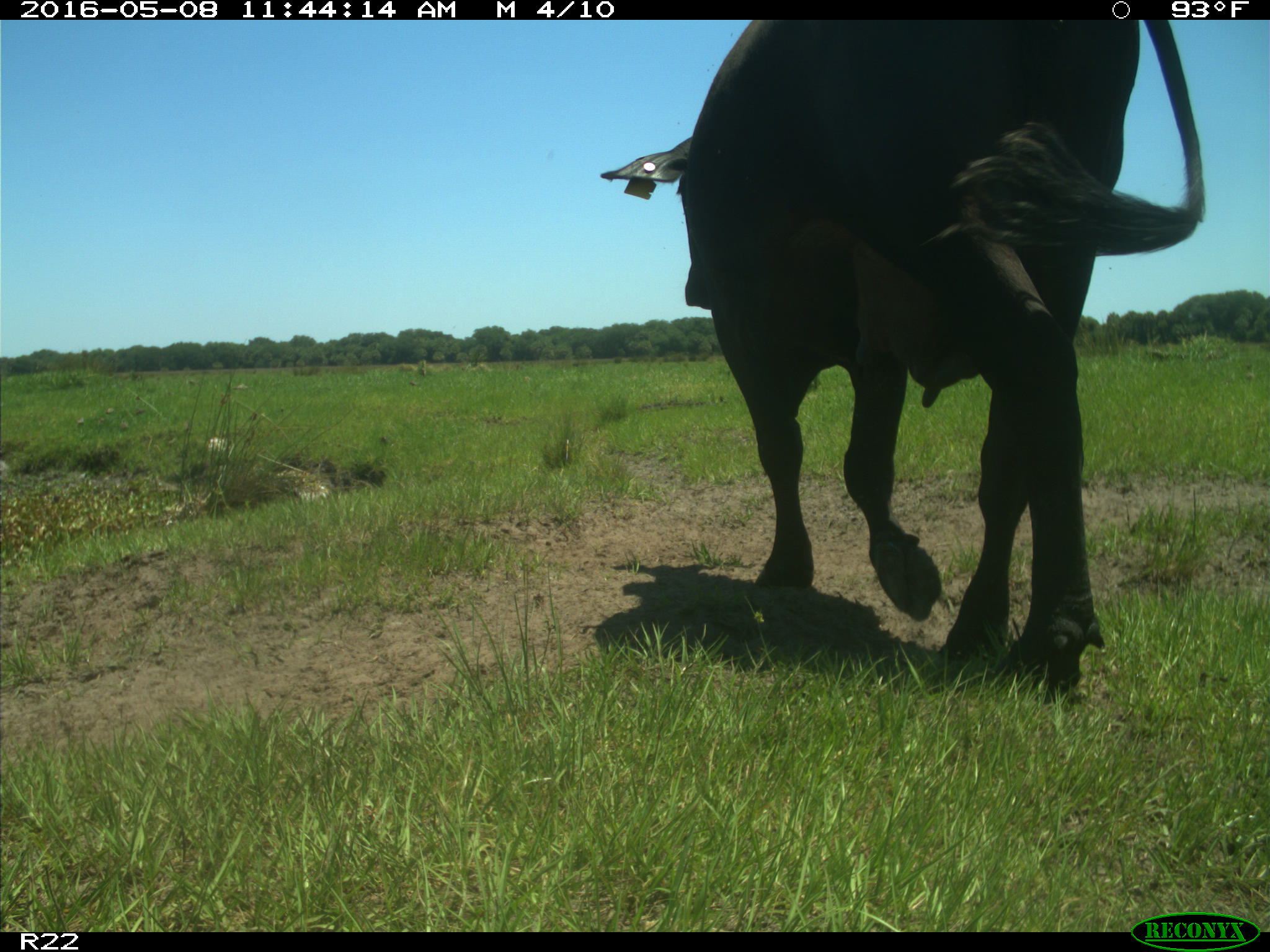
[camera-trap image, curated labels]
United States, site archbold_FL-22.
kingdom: Animalia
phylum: Chordata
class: Mammalia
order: Artiodactyla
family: Bovidae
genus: Bos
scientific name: Bos taurus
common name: domestic cow